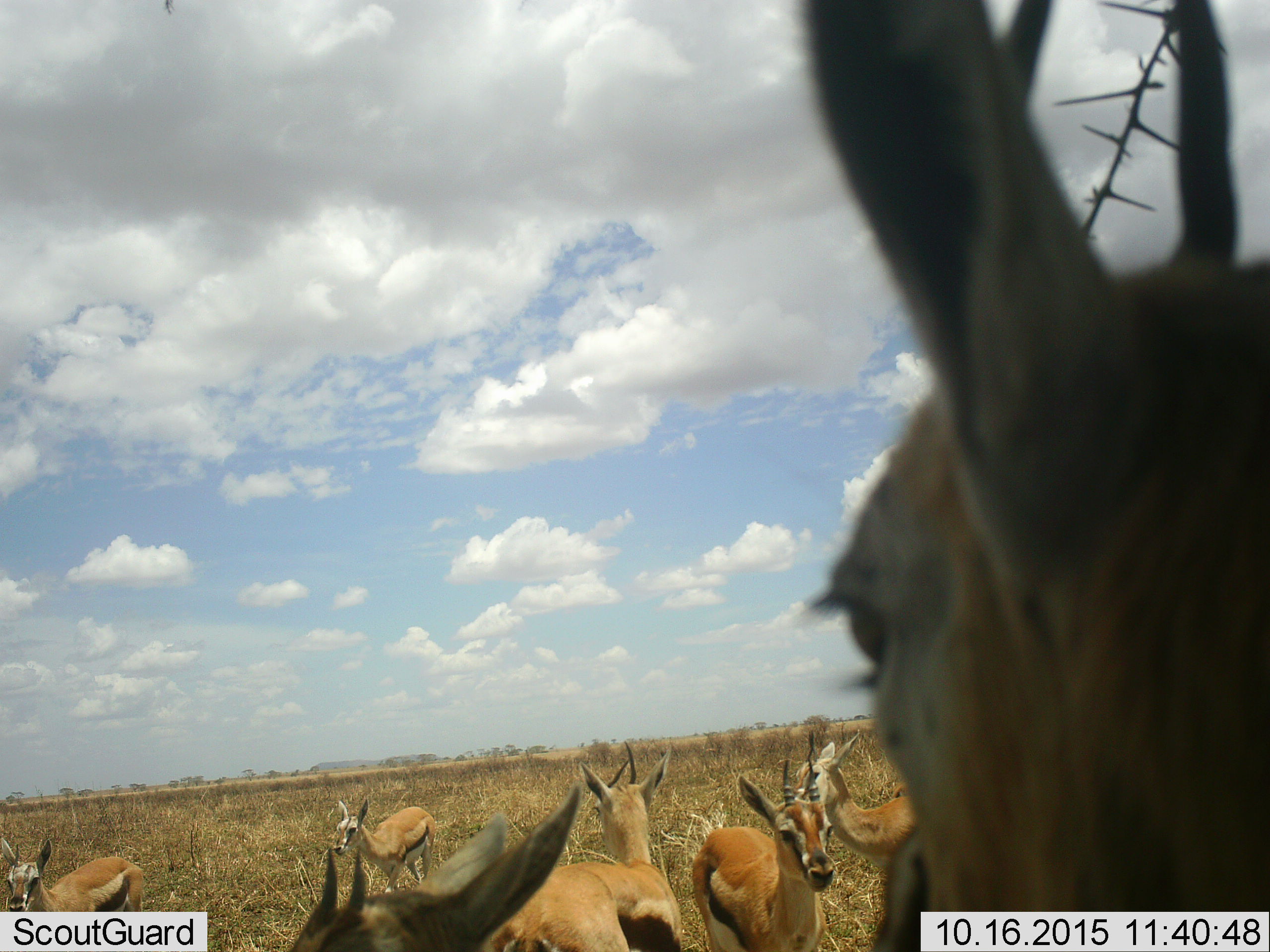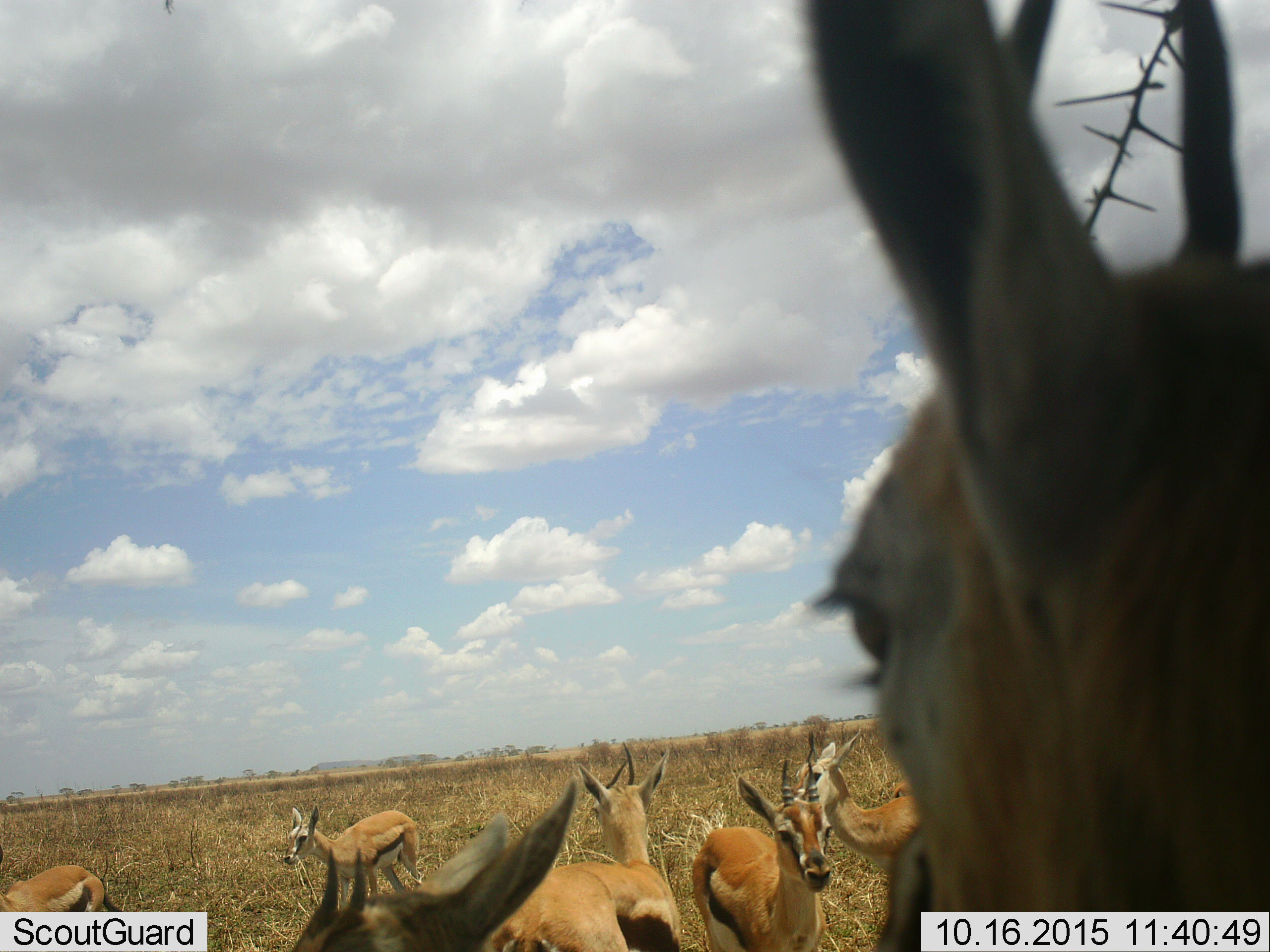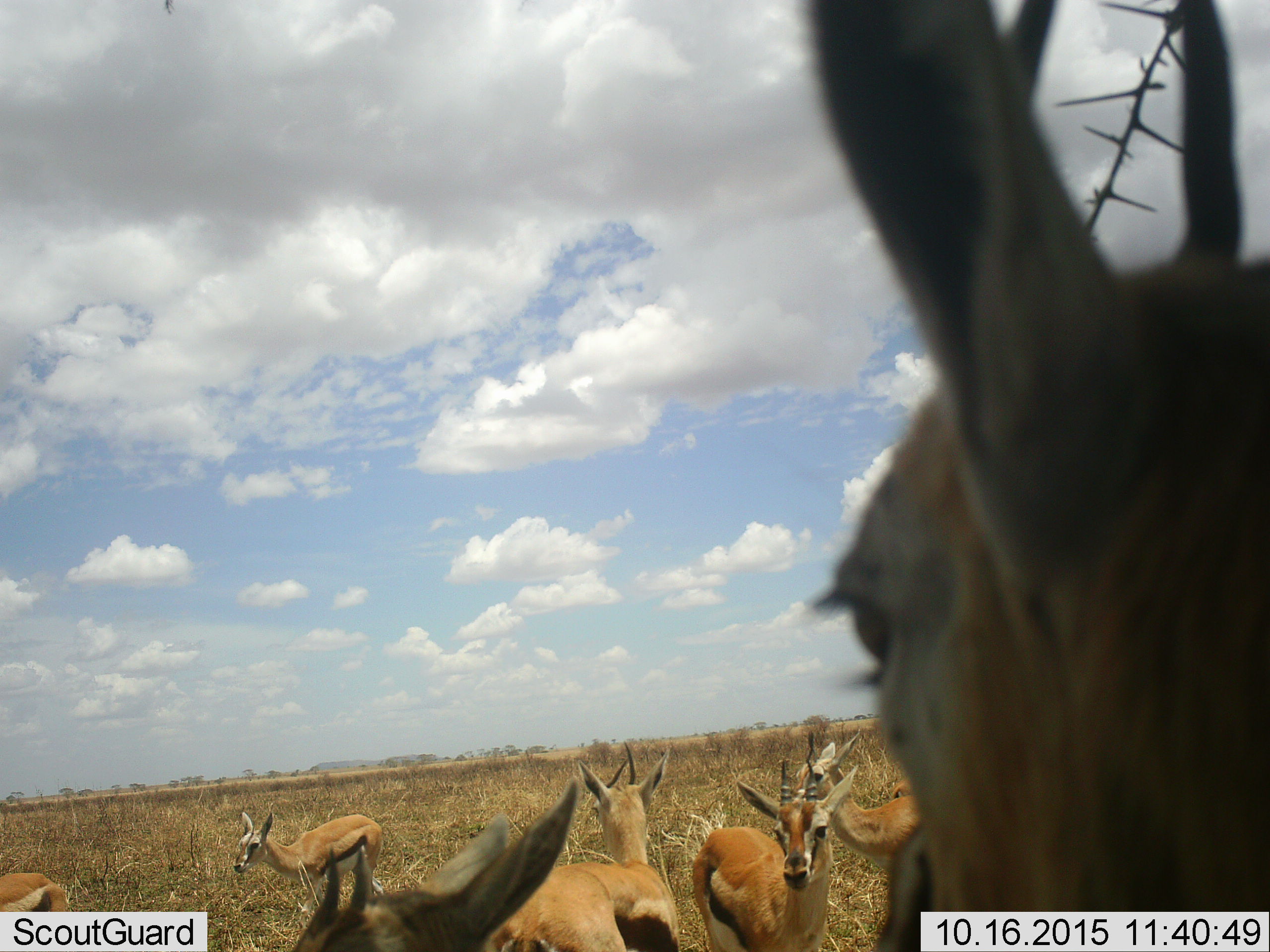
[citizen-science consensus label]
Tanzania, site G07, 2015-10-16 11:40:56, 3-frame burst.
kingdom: Animalia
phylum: Chordata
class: Mammalia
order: Artiodactyla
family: Bovidae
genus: Eudorcas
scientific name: Eudorcas thomsonii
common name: thomson's gazelle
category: gazellethomsons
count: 7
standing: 100%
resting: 0%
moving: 50%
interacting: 0%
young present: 30%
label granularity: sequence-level